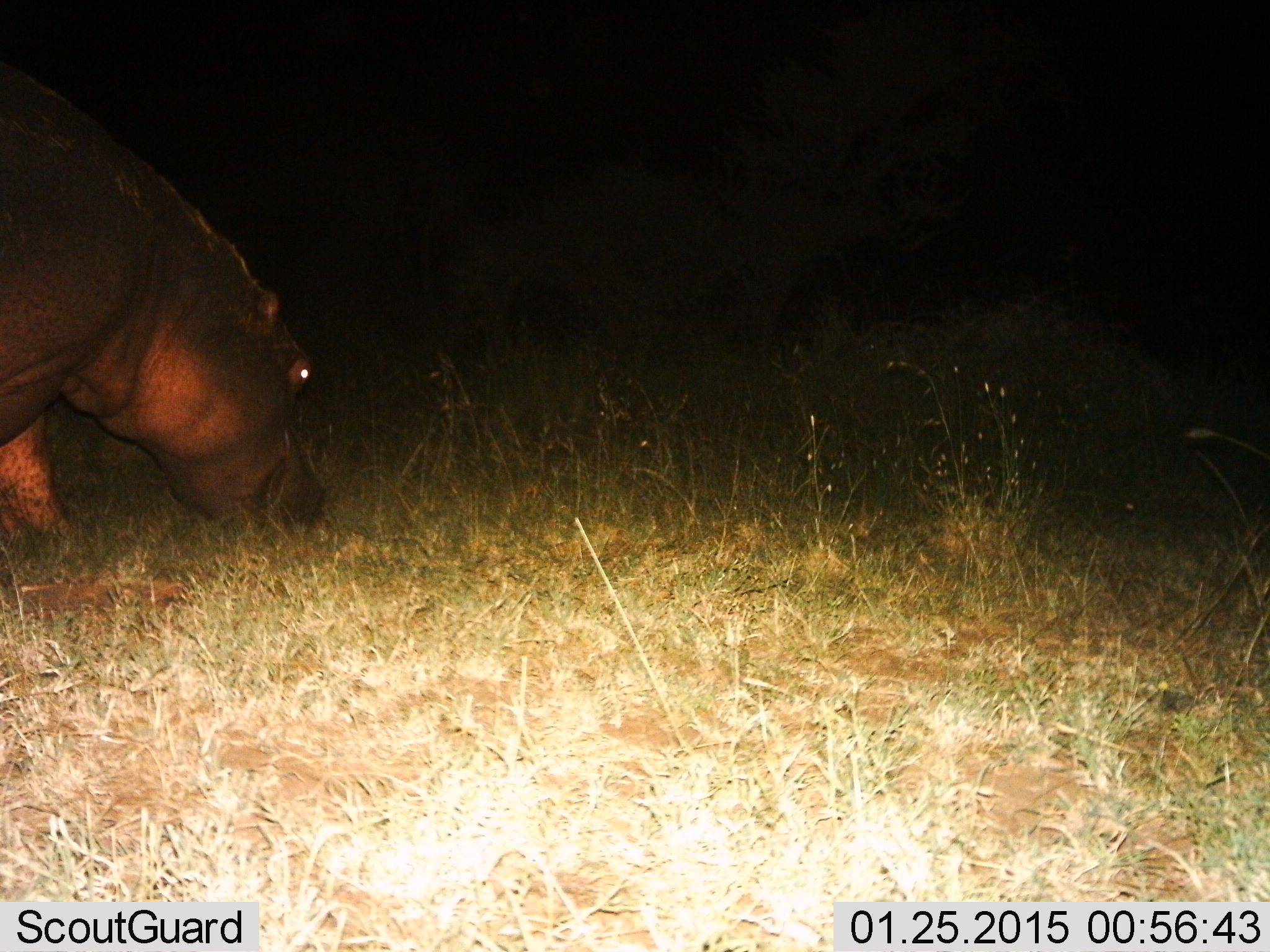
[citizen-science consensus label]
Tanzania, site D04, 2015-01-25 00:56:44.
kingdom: Animalia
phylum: Chordata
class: Mammalia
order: Artiodactyla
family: Hippopotamidae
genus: Hippopotamus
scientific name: Hippopotamus amphibius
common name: hippopotamus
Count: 1.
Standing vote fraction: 0%.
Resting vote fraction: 0%.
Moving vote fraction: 20%.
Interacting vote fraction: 0%.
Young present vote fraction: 0%.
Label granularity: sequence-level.